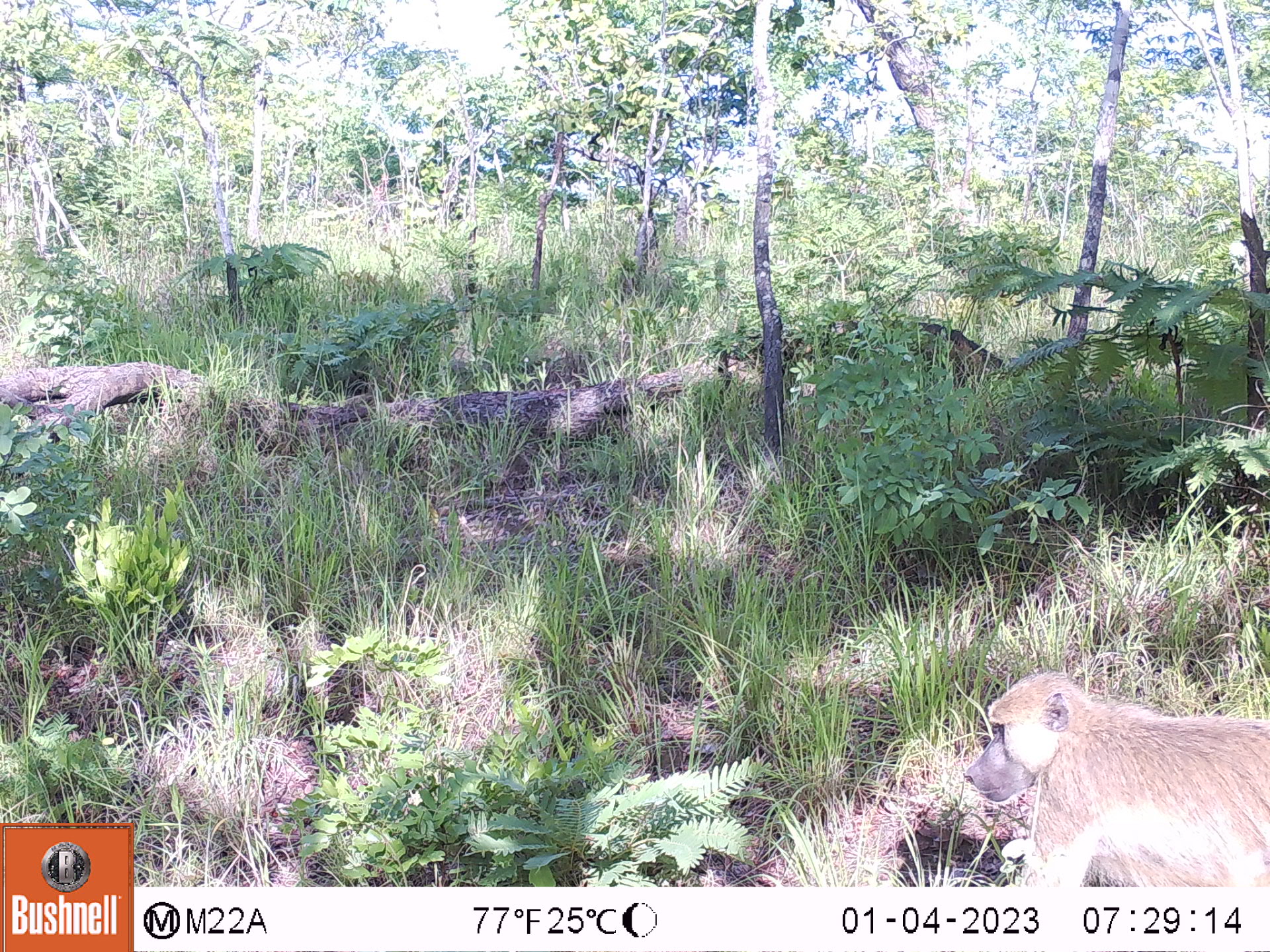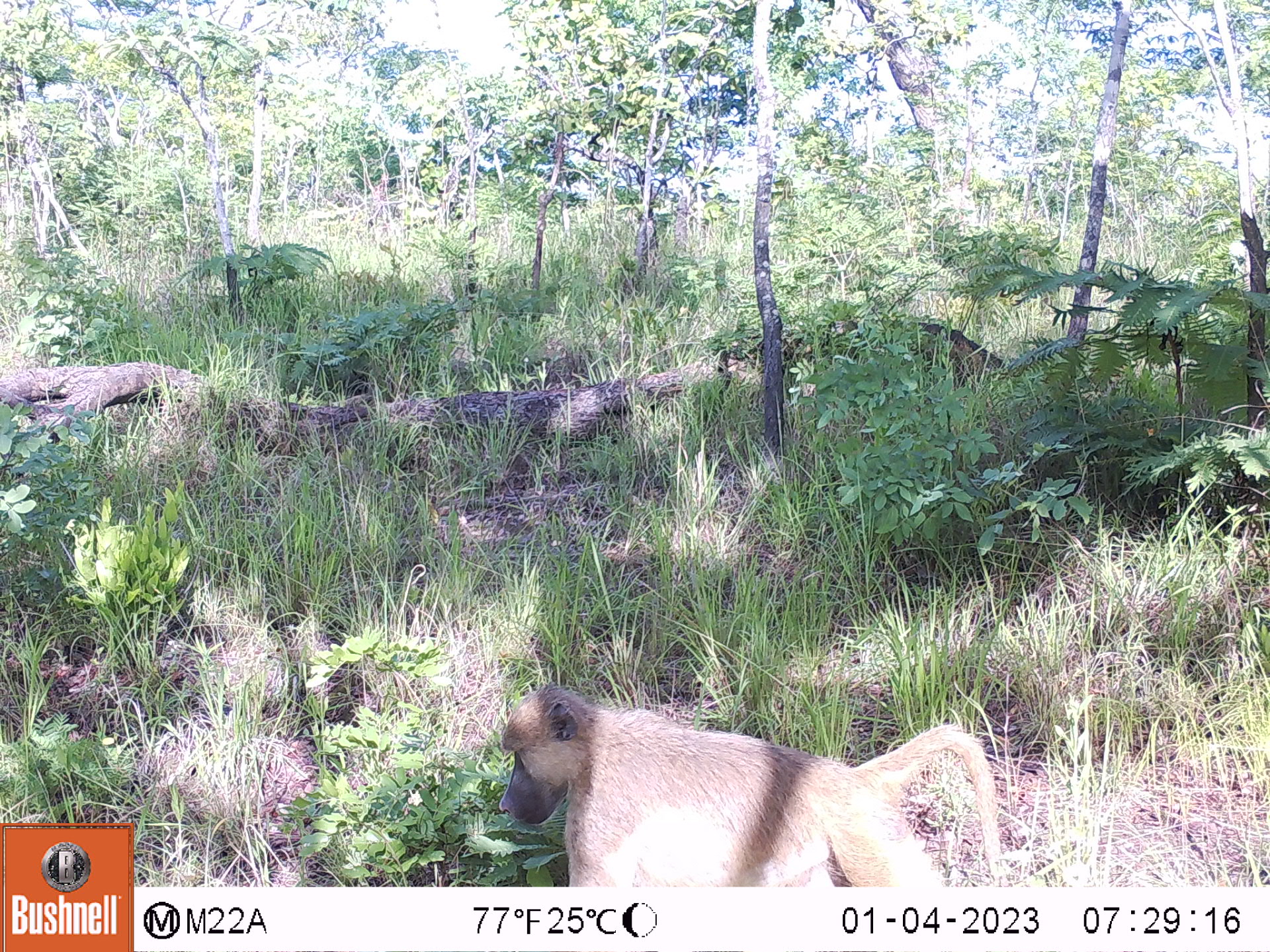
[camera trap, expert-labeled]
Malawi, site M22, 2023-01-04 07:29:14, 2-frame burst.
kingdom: Animalia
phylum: Chordata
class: Mammalia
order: Primates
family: Cercopithecidae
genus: Papio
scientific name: Papio cynocephalus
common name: yellow baboon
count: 1